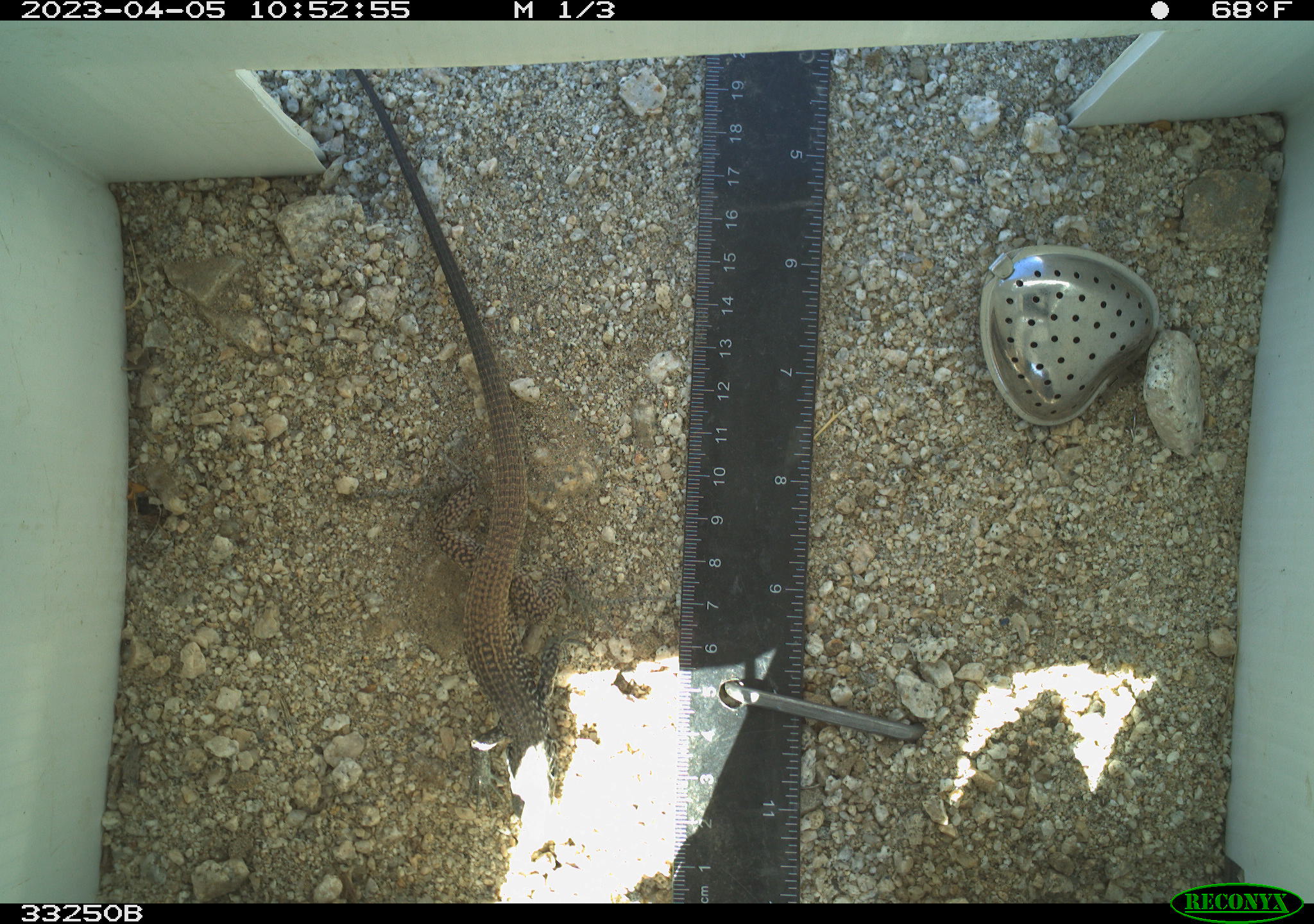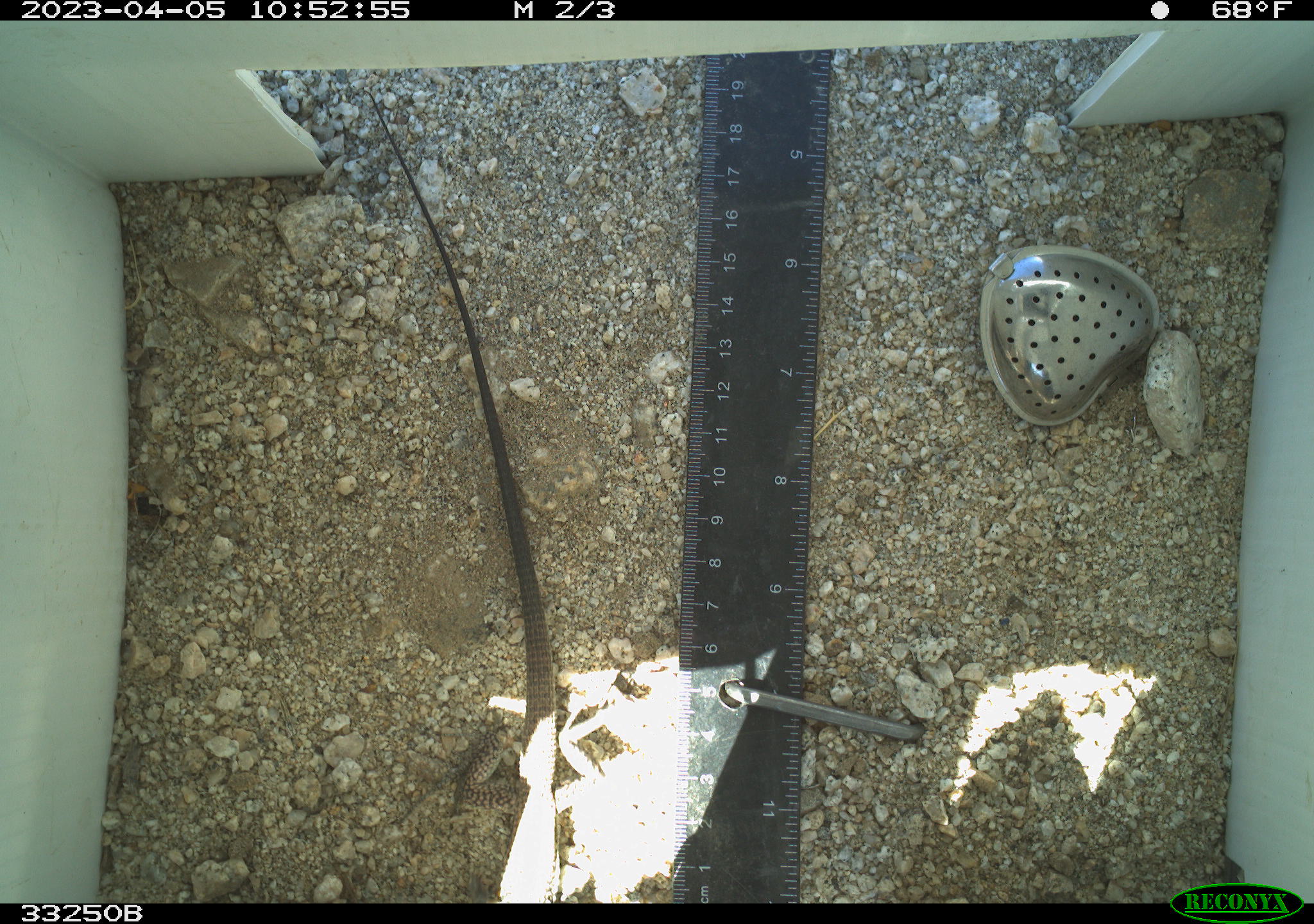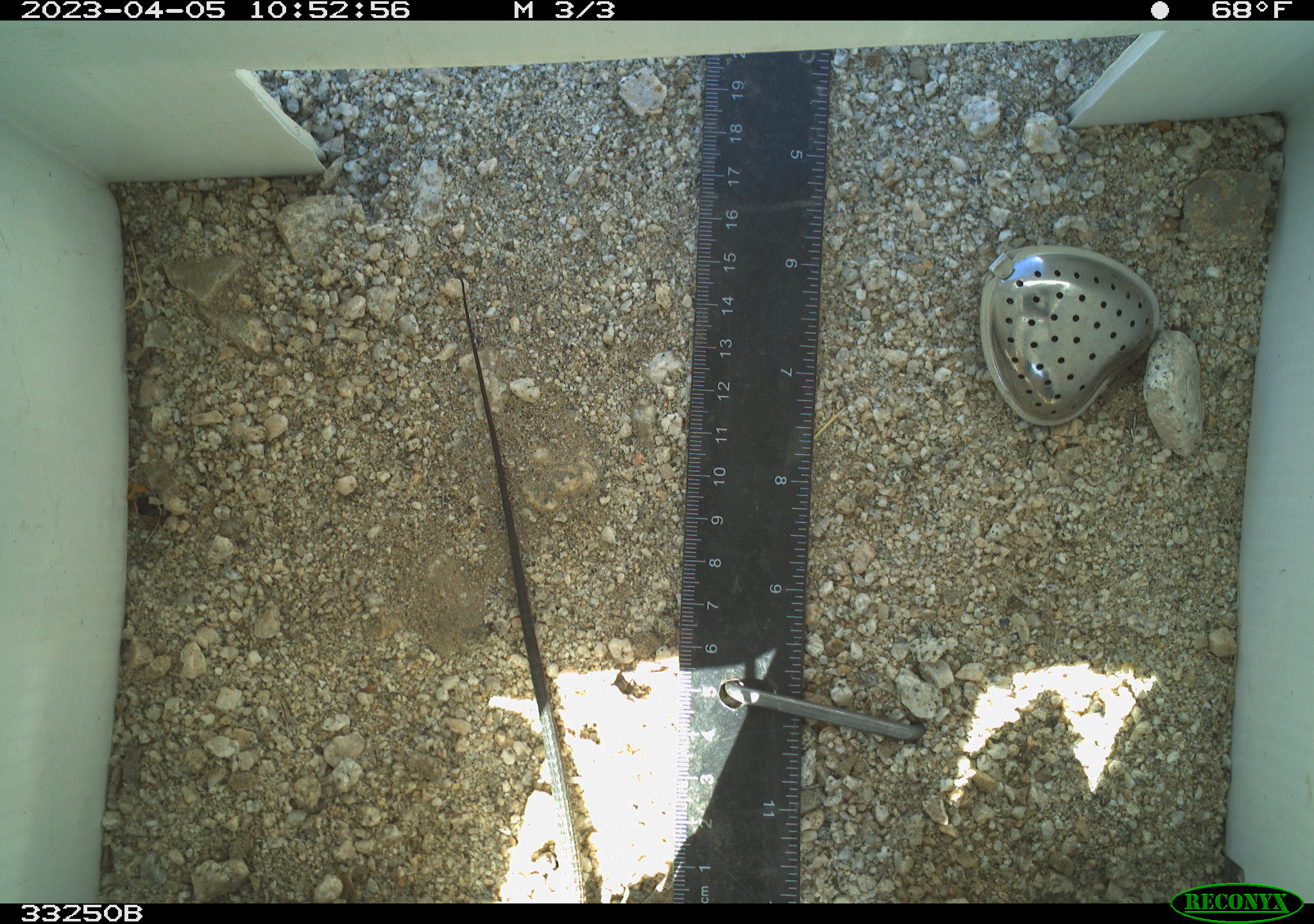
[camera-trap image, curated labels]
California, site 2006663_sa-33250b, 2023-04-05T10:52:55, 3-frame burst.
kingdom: Animalia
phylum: Chordata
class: Reptilia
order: Squamata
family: Teiidae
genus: Aspidoscelis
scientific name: Aspidoscelis tigris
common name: western whiptail